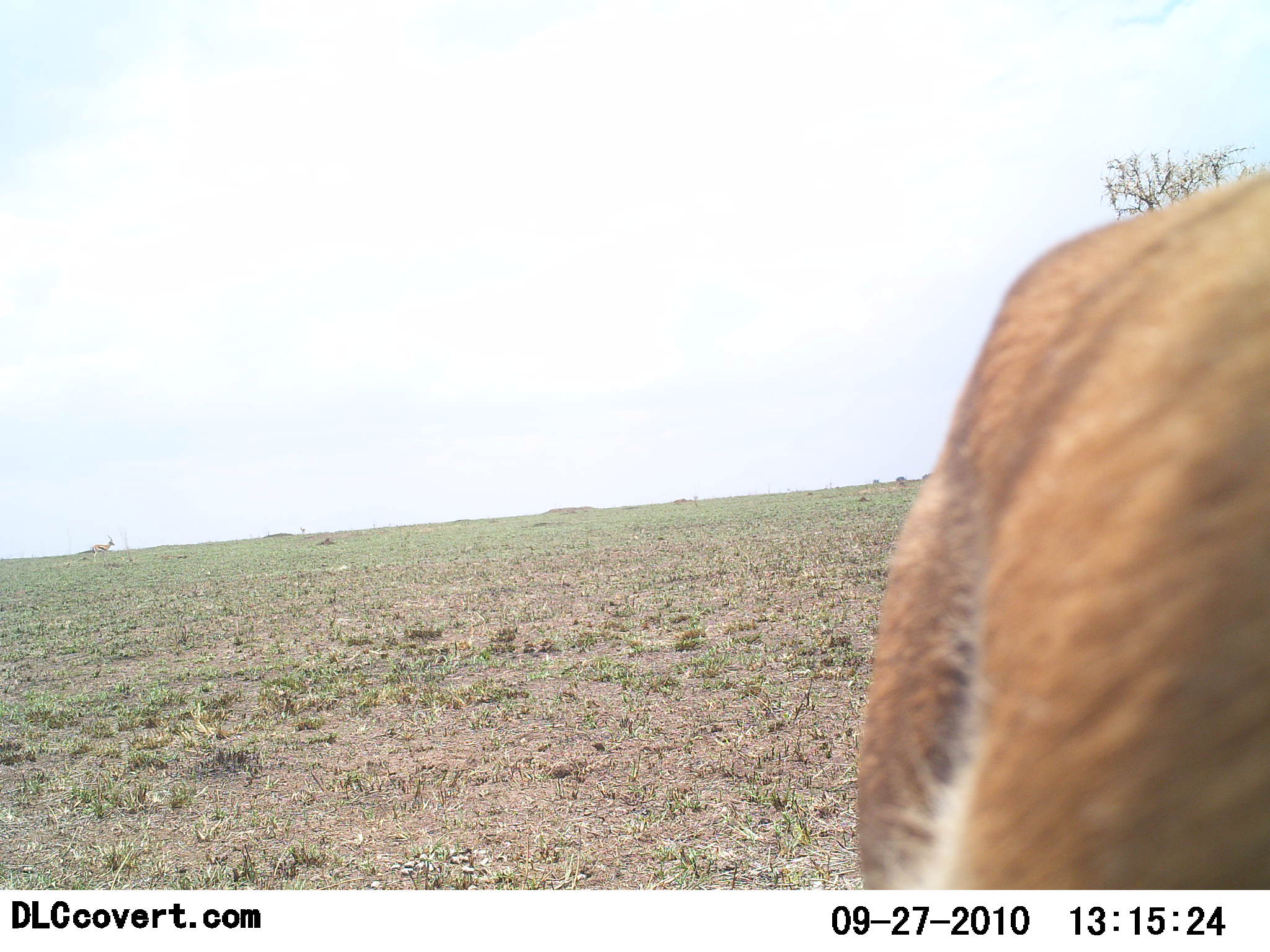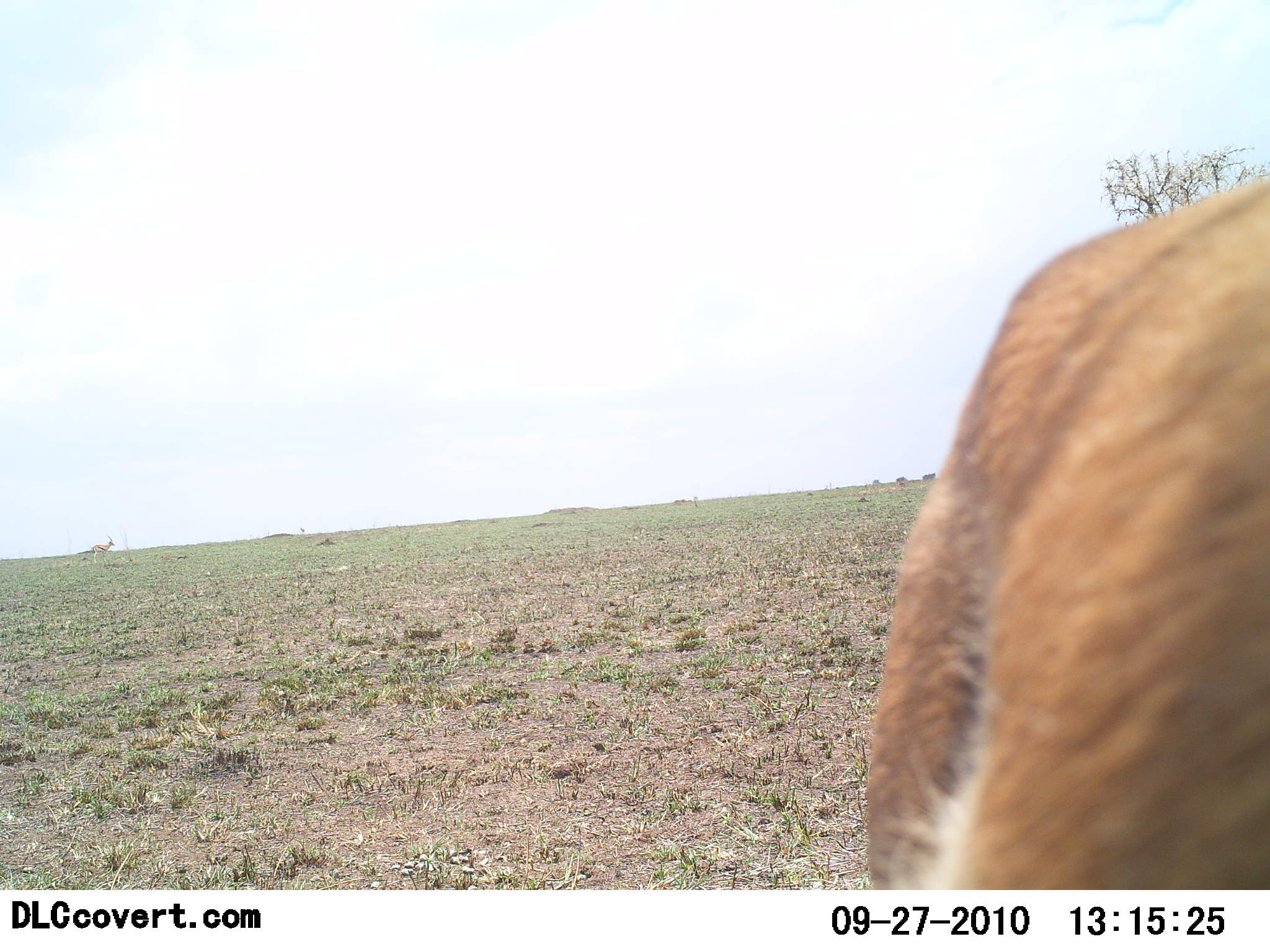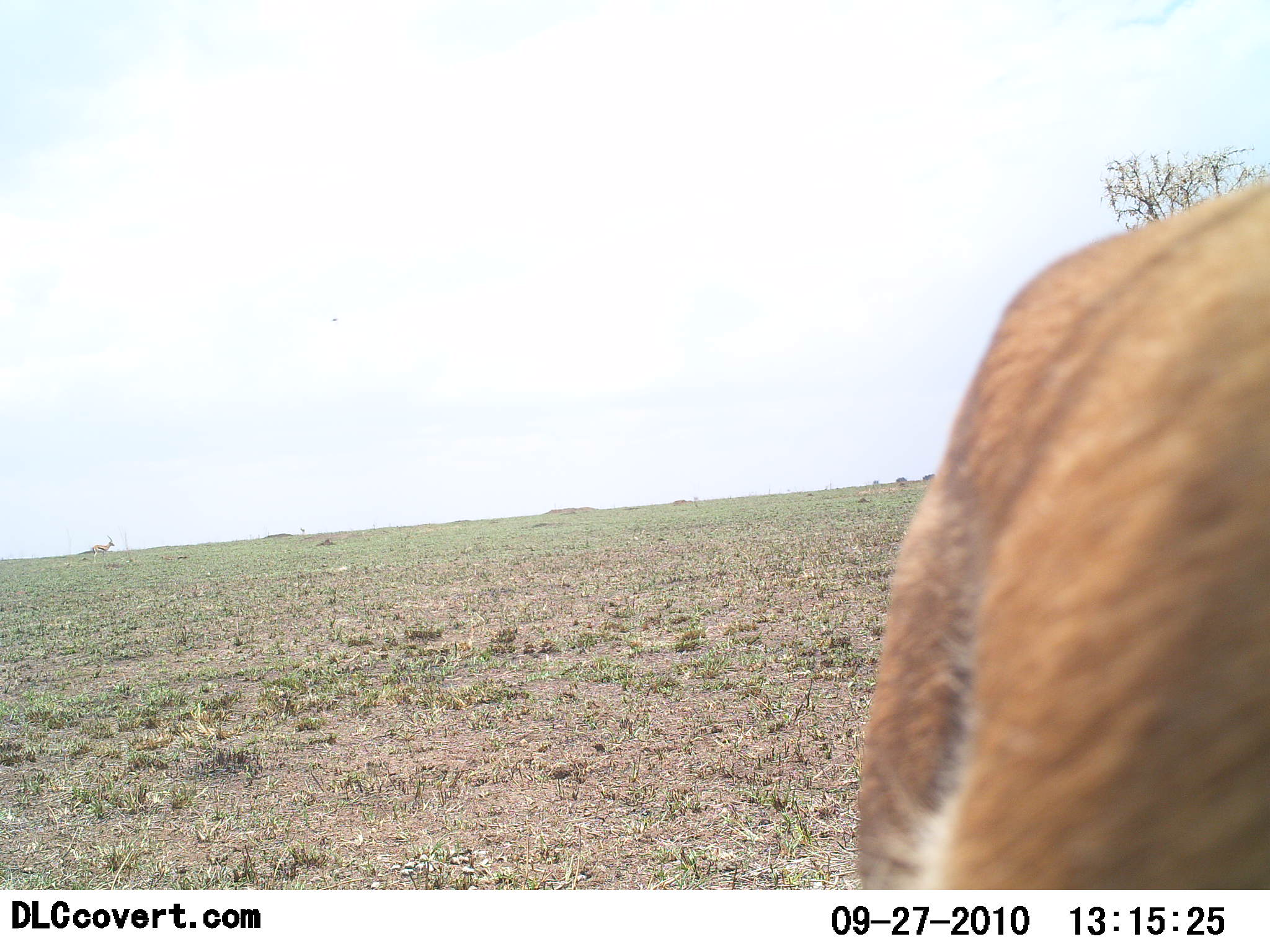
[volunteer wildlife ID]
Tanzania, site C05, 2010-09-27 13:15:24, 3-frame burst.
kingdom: Animalia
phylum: Chordata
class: Mammalia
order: Artiodactyla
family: Bovidae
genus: Eudorcas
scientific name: Eudorcas thomsonii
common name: thomson's gazelle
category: gazellethomsons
Gazellethomsons (thomson's gazelle) (Eudorcas thomsonii), count 1. Behavior (volunteer vote fractions): standing 100%, resting 0%, moving 0%, interacting 0%. Young present (vote fraction): 0%. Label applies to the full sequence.